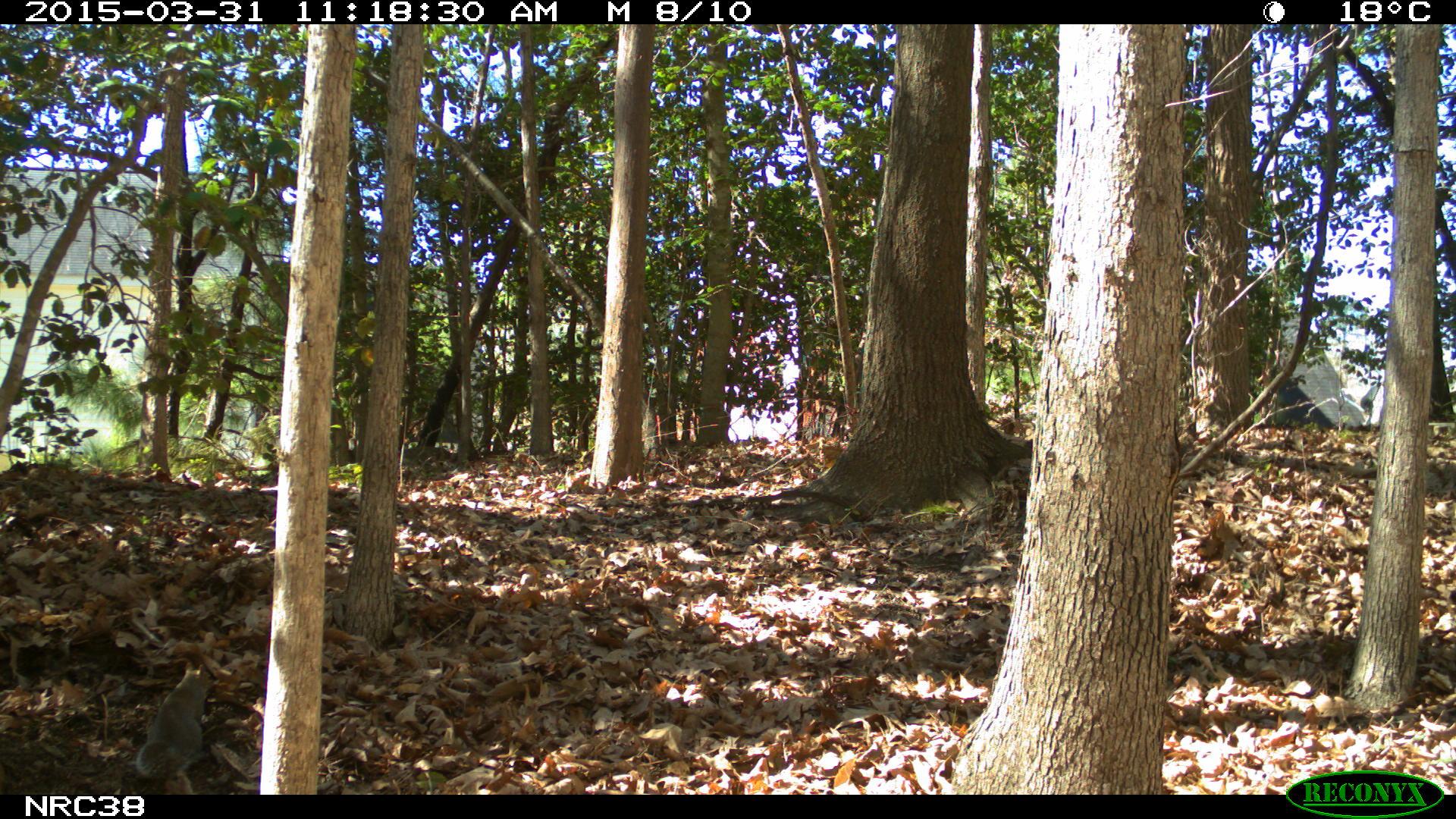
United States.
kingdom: Animalia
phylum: Chordata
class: Mammalia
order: Rodentia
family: Sciuridae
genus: Sciurus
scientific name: Sciurus carolinensis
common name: eastern gray squirrel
Eastern Gray Squirrel (Sciurus carolinensis).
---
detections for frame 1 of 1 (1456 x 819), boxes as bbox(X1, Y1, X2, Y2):
Eastern Gray Squirrel: bbox(124, 654, 226, 790)